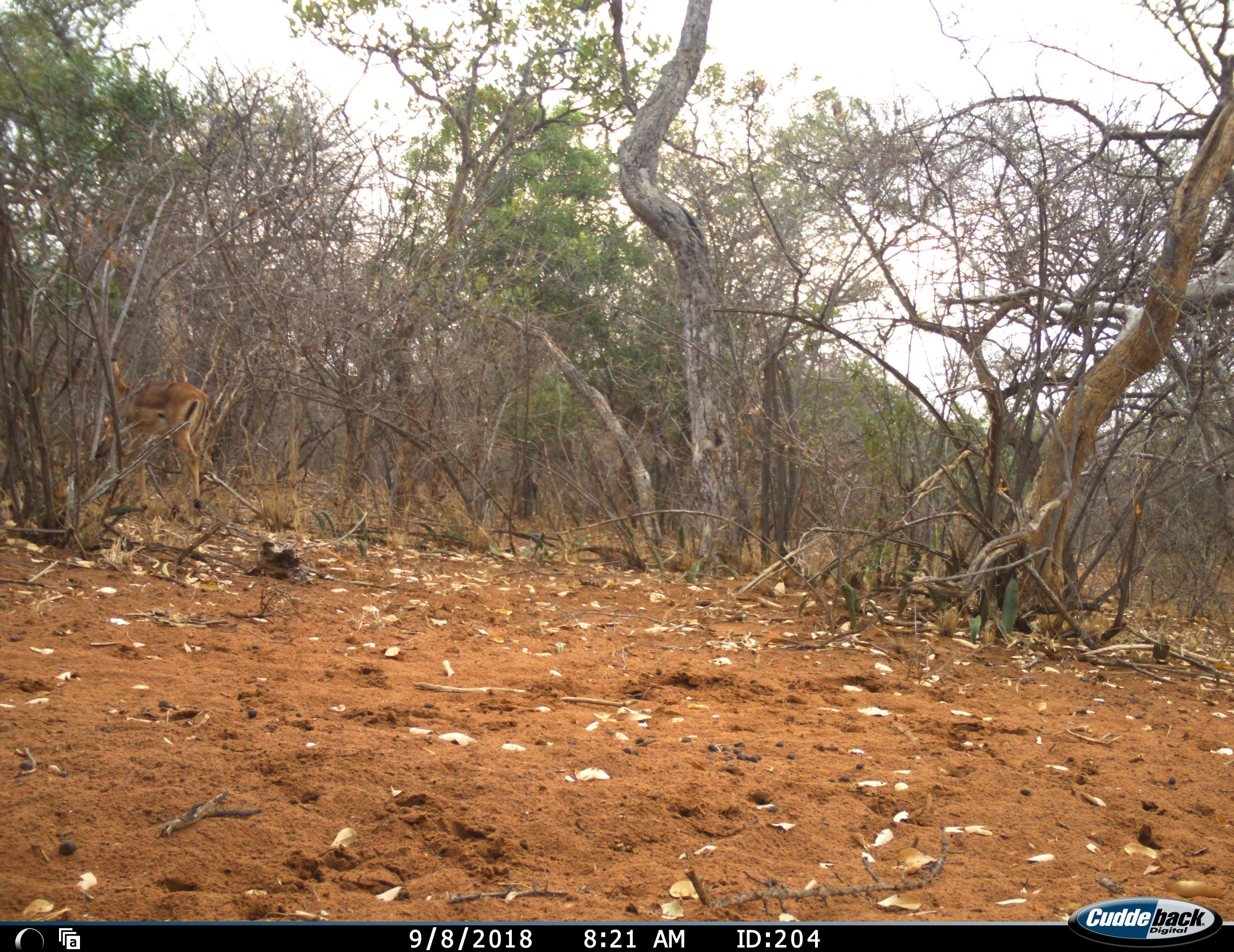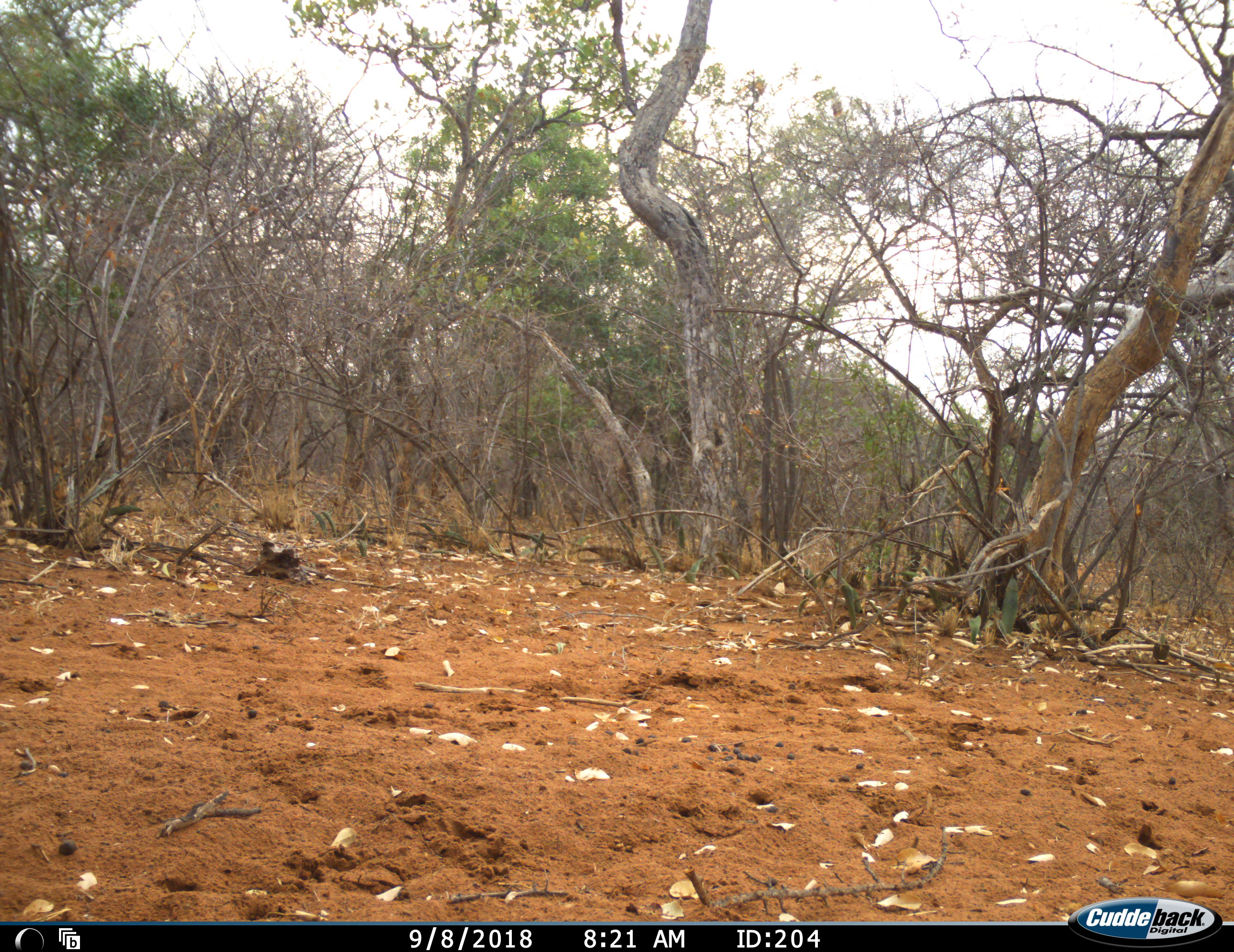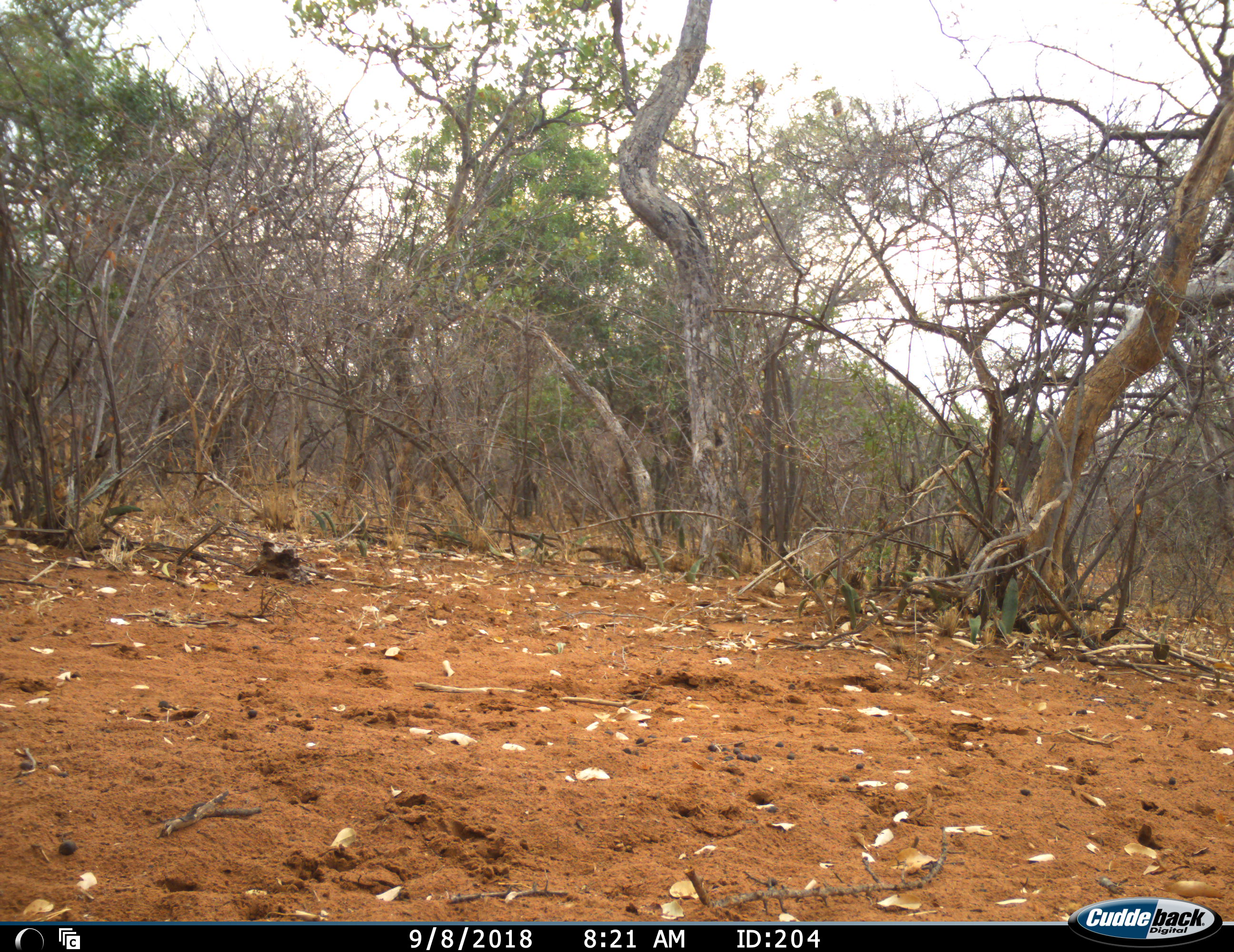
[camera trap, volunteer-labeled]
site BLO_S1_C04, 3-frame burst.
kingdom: Animalia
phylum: Chordata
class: Mammalia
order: Artiodactyla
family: Bovidae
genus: Aepyceros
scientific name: Aepyceros melampus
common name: impala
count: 1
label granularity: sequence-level